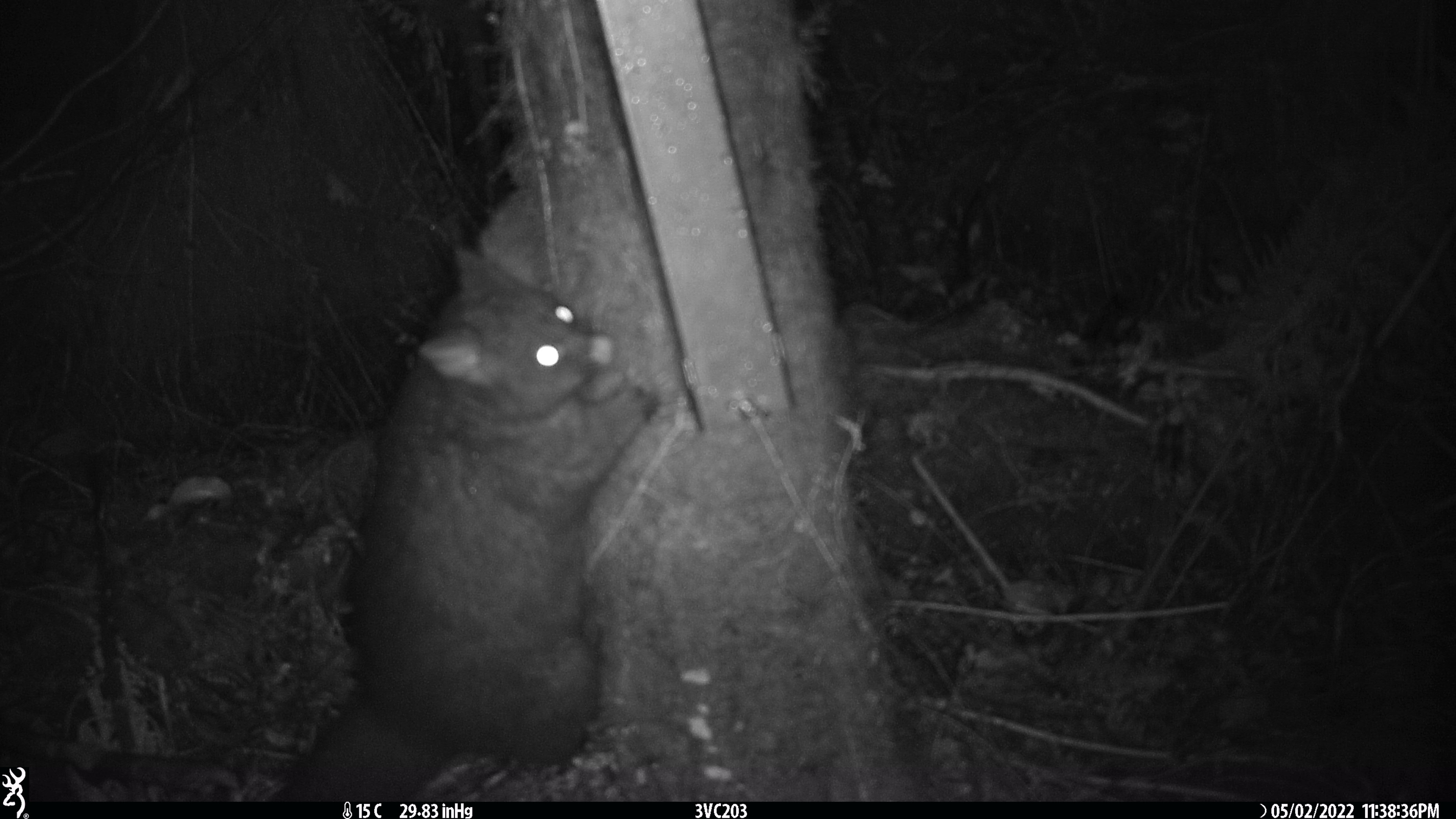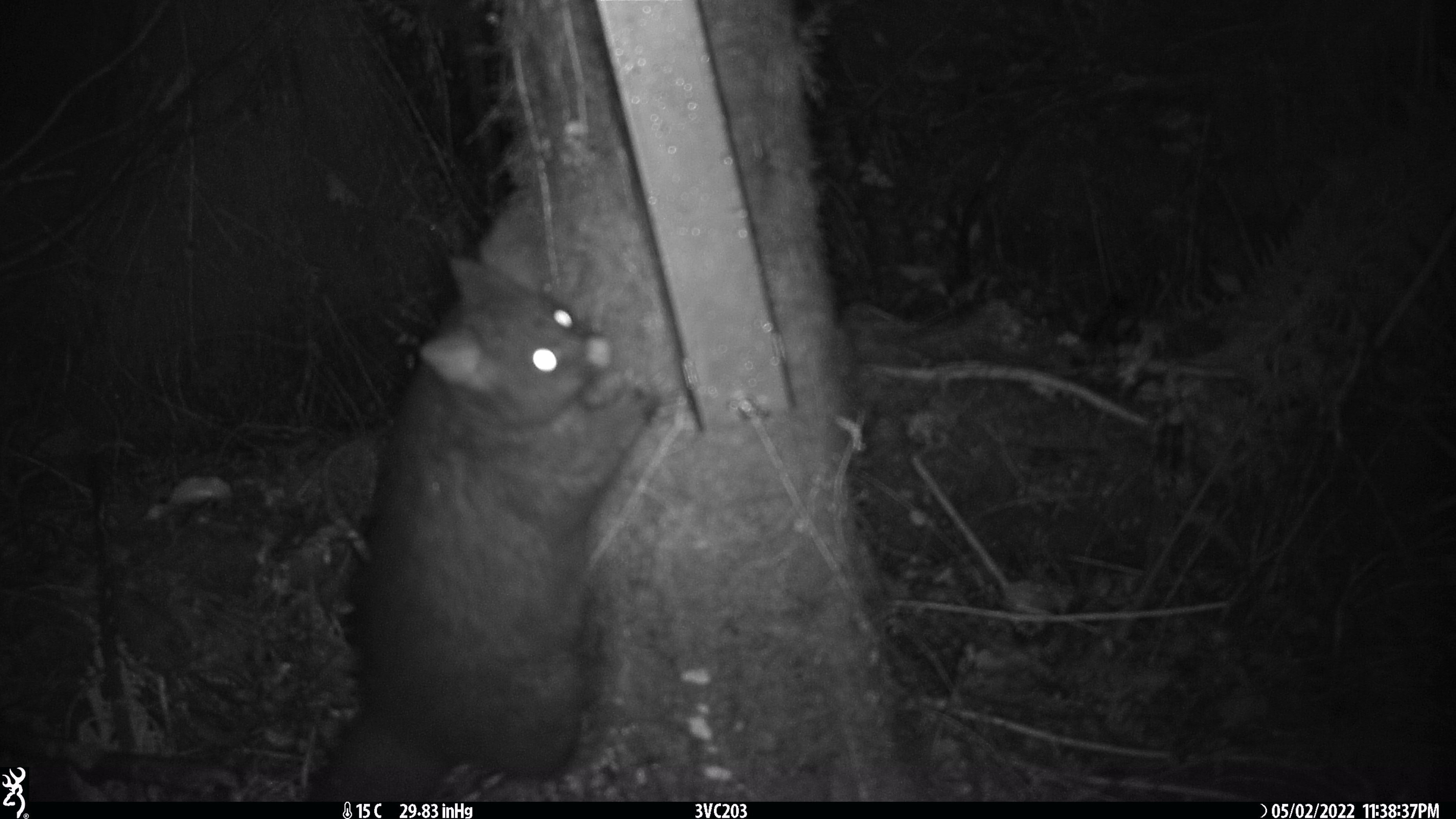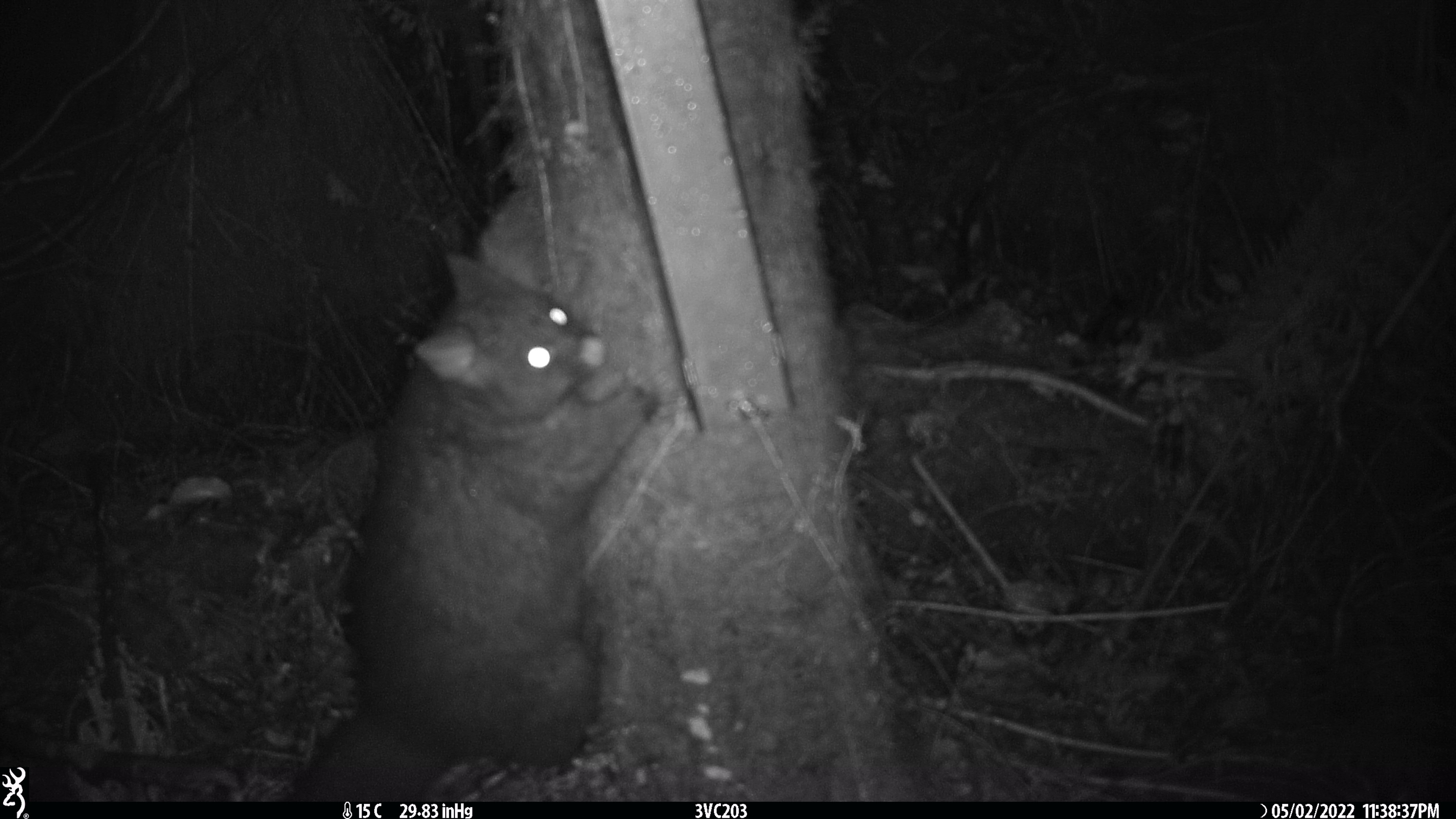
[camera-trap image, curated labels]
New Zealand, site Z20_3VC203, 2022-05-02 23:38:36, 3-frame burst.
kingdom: Animalia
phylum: Chordata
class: Mammalia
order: Diprotodontia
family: Phalangeridae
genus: Trichosurus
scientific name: Trichosurus vulpecula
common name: common brushtail possum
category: possum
Possum (common brushtail possum) (Trichosurus vulpecula).